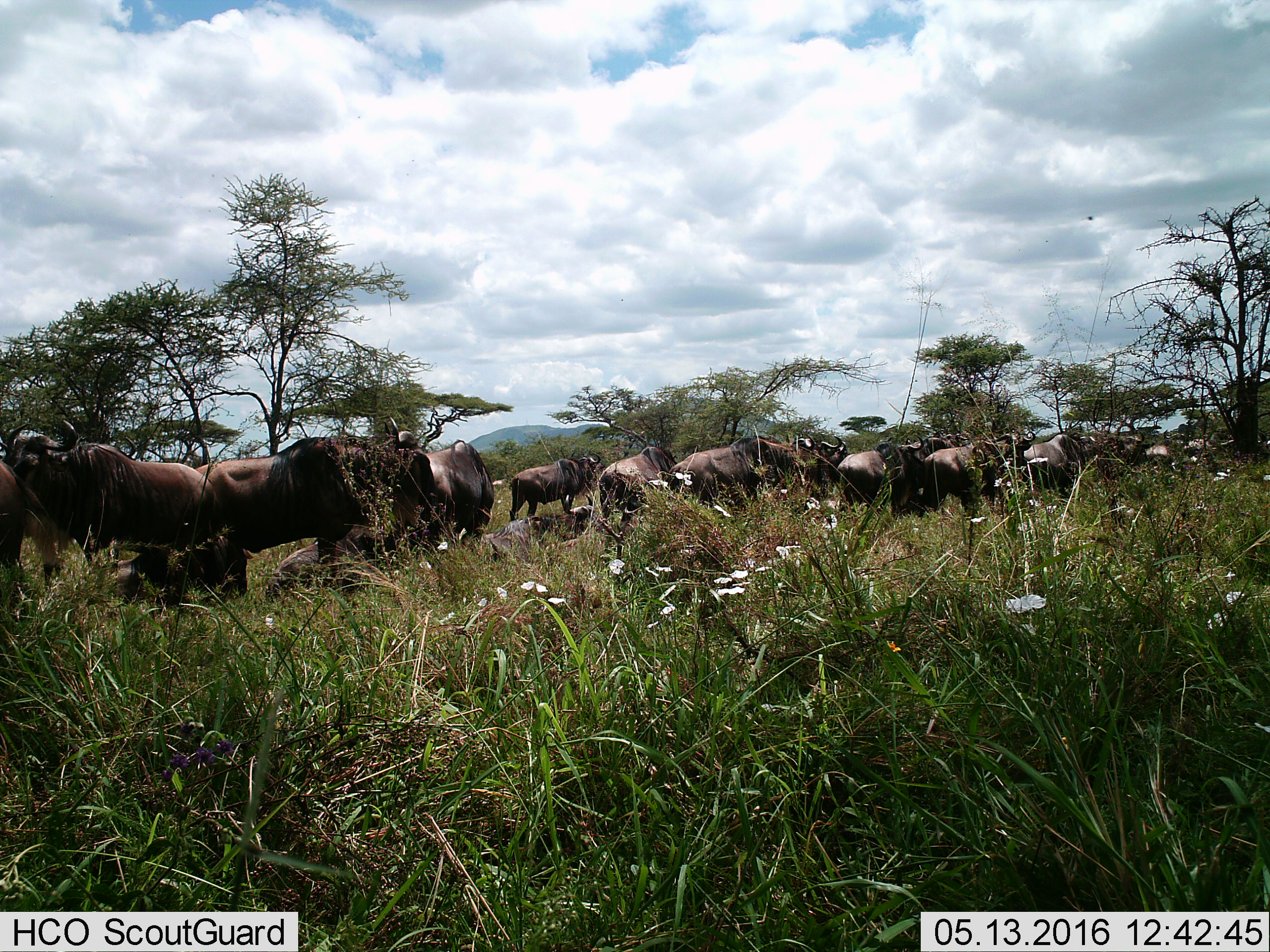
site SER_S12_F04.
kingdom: Animalia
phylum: Chordata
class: Mammalia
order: Artiodactyla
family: Bovidae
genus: Connochaetes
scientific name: Connochaetes taurinus taurinus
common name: blue wildebeest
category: wildebeestblue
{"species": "wildebeestblue (blue wildebeest) (Connochaetes taurinus taurinus)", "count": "11-50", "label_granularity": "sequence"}